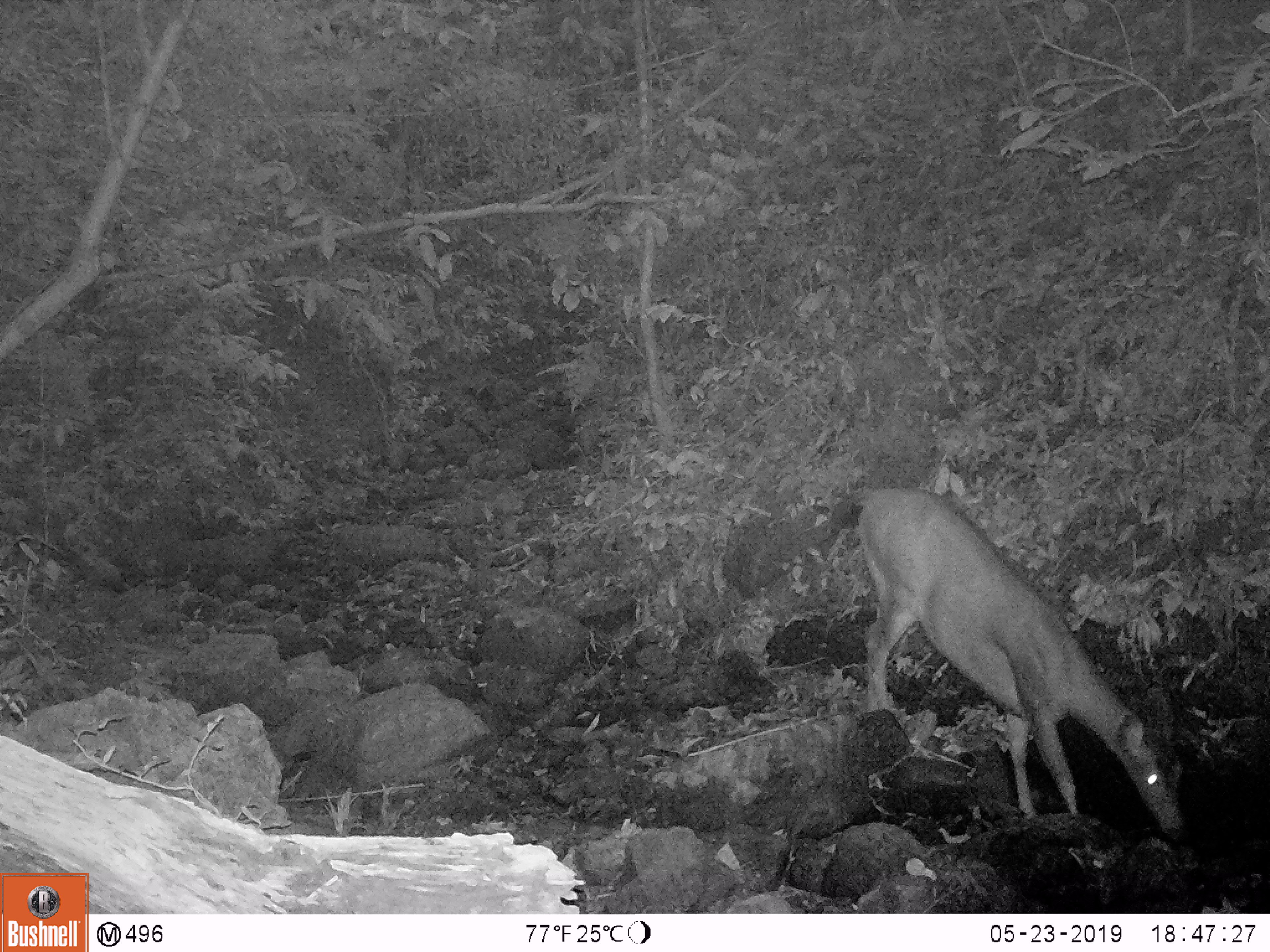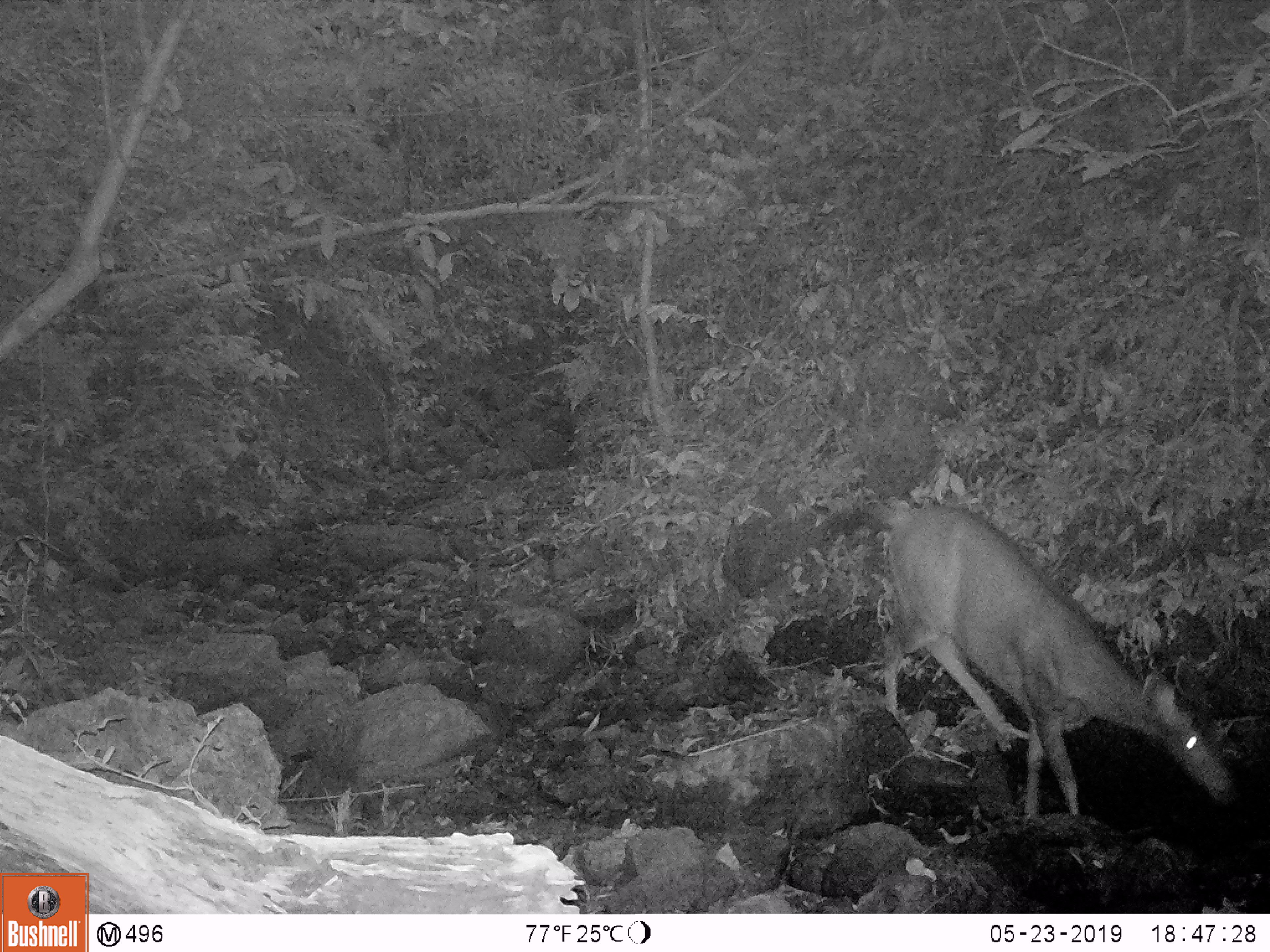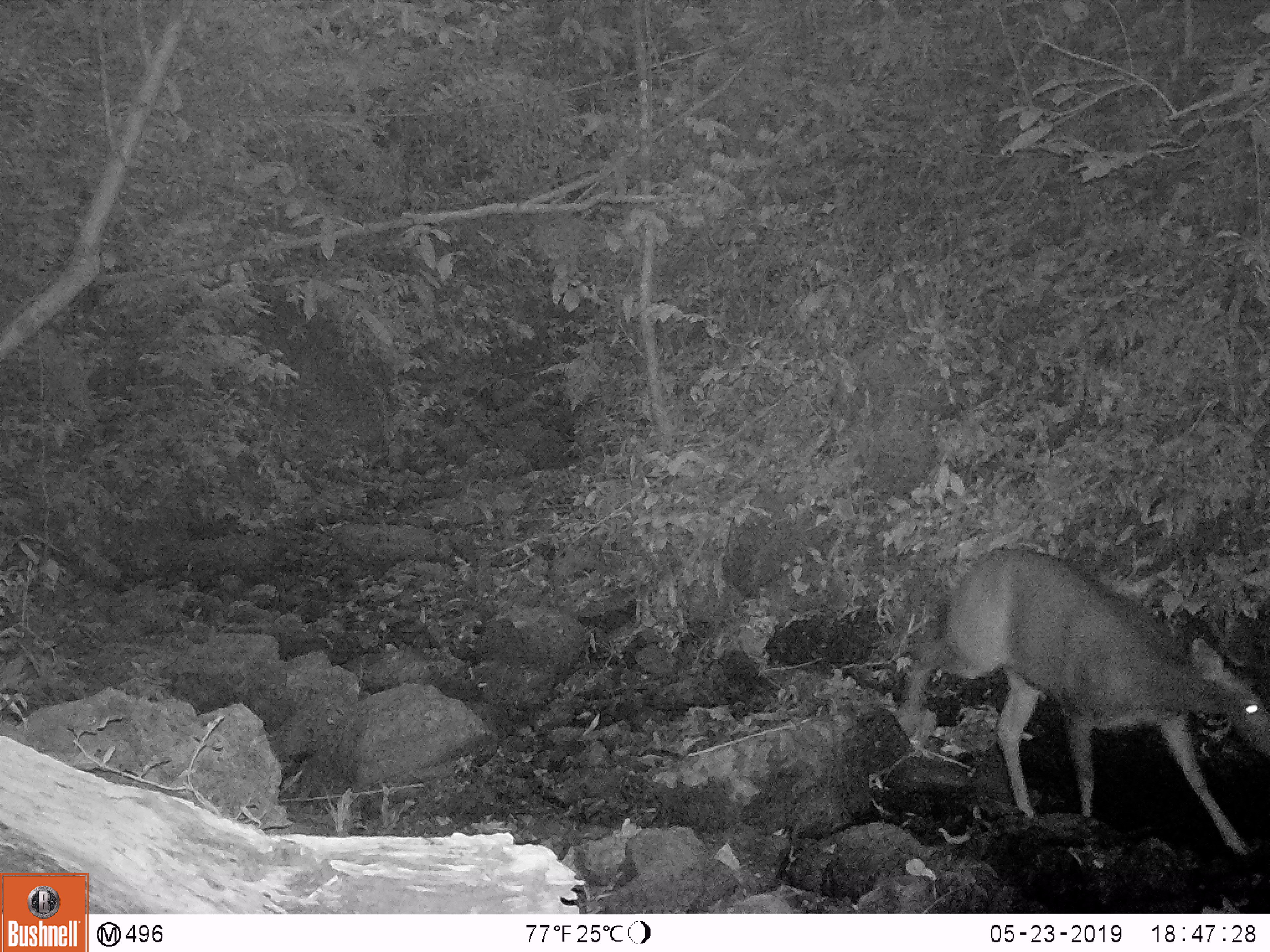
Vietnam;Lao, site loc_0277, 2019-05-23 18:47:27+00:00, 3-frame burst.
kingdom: Animalia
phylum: Chordata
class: Mammalia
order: Artiodactyla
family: Cervidae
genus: Rusa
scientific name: Rusa unicolor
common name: sambar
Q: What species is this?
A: Sambar (Rusa unicolor).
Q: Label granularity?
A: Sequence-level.